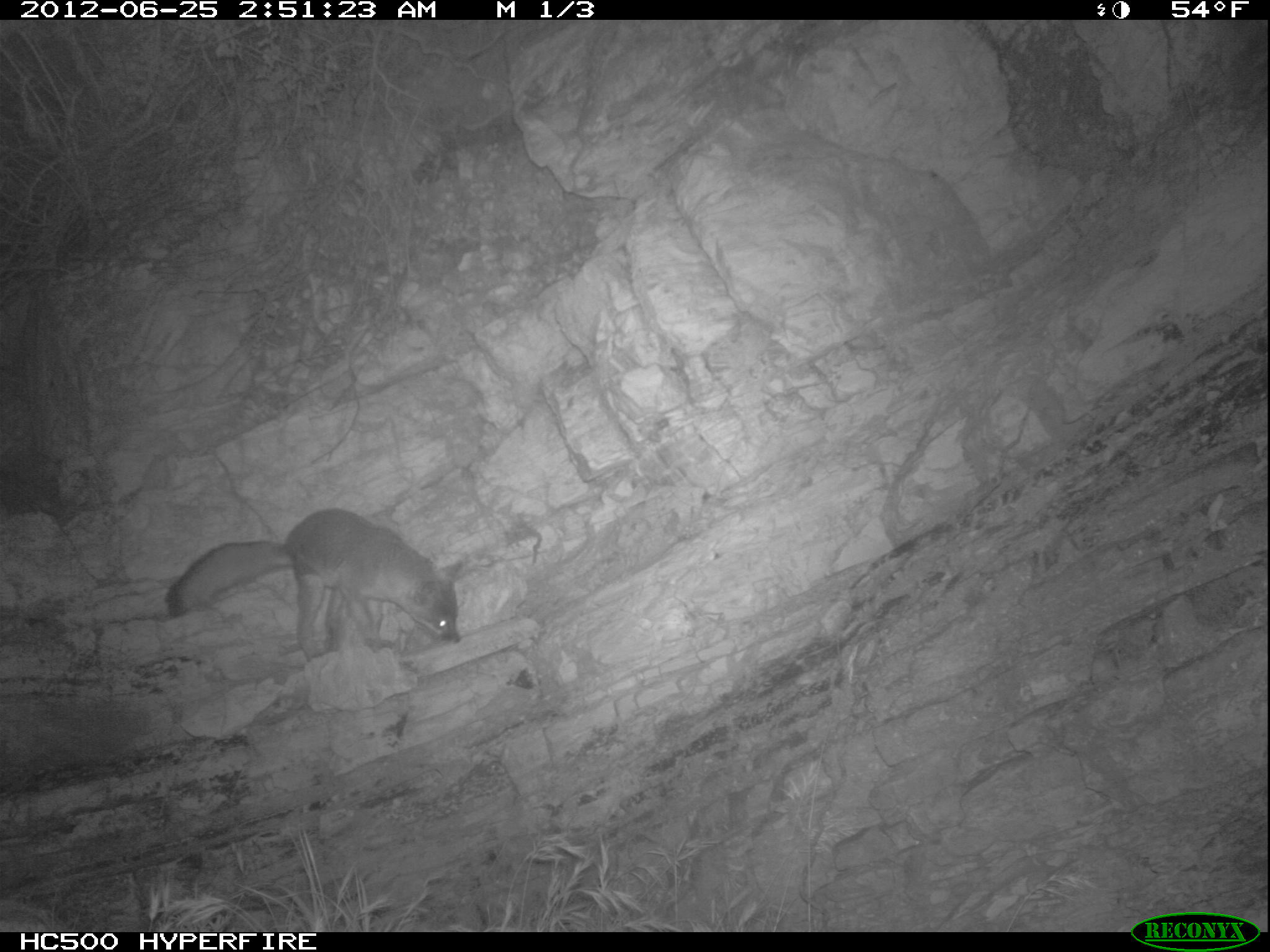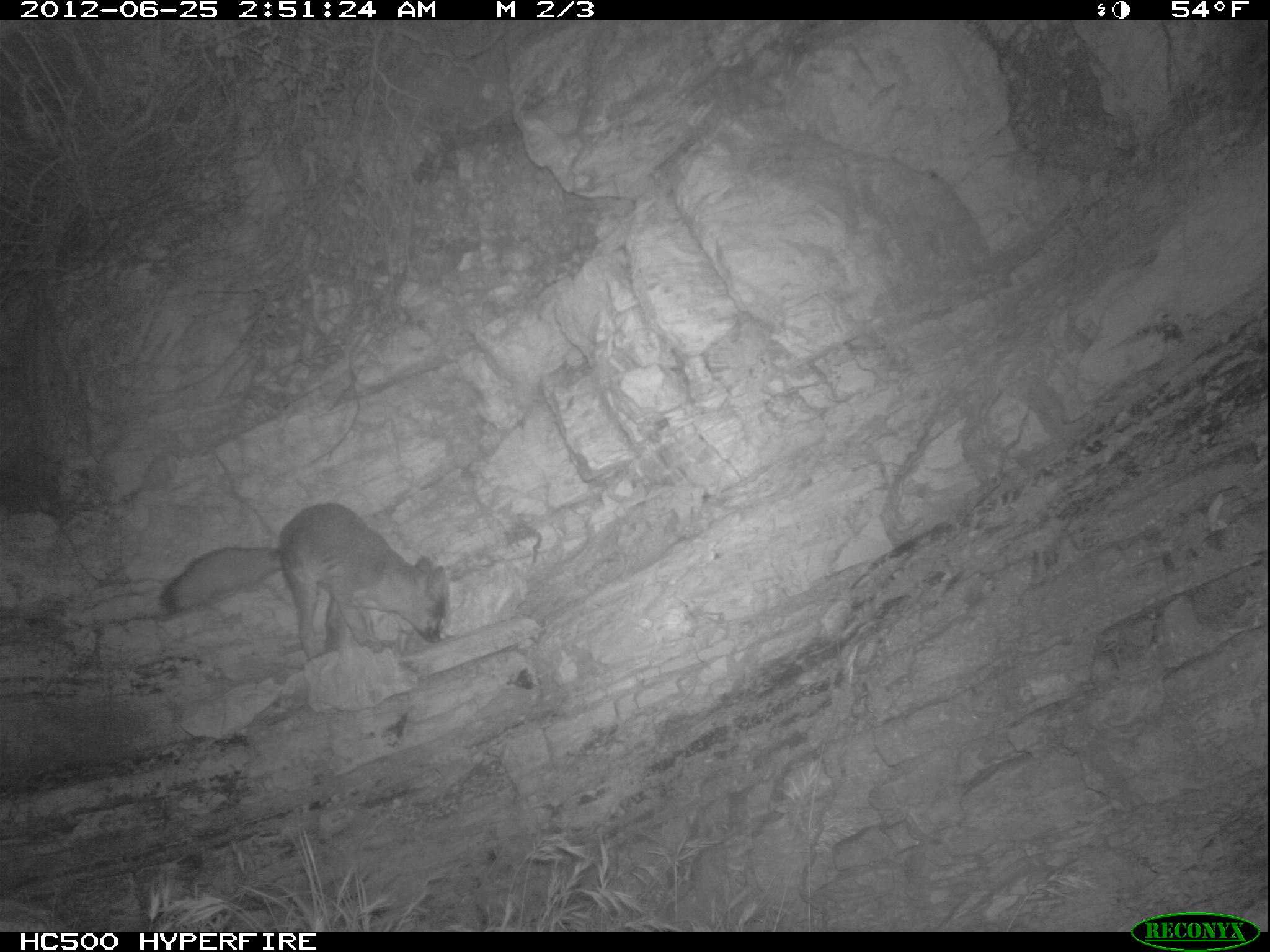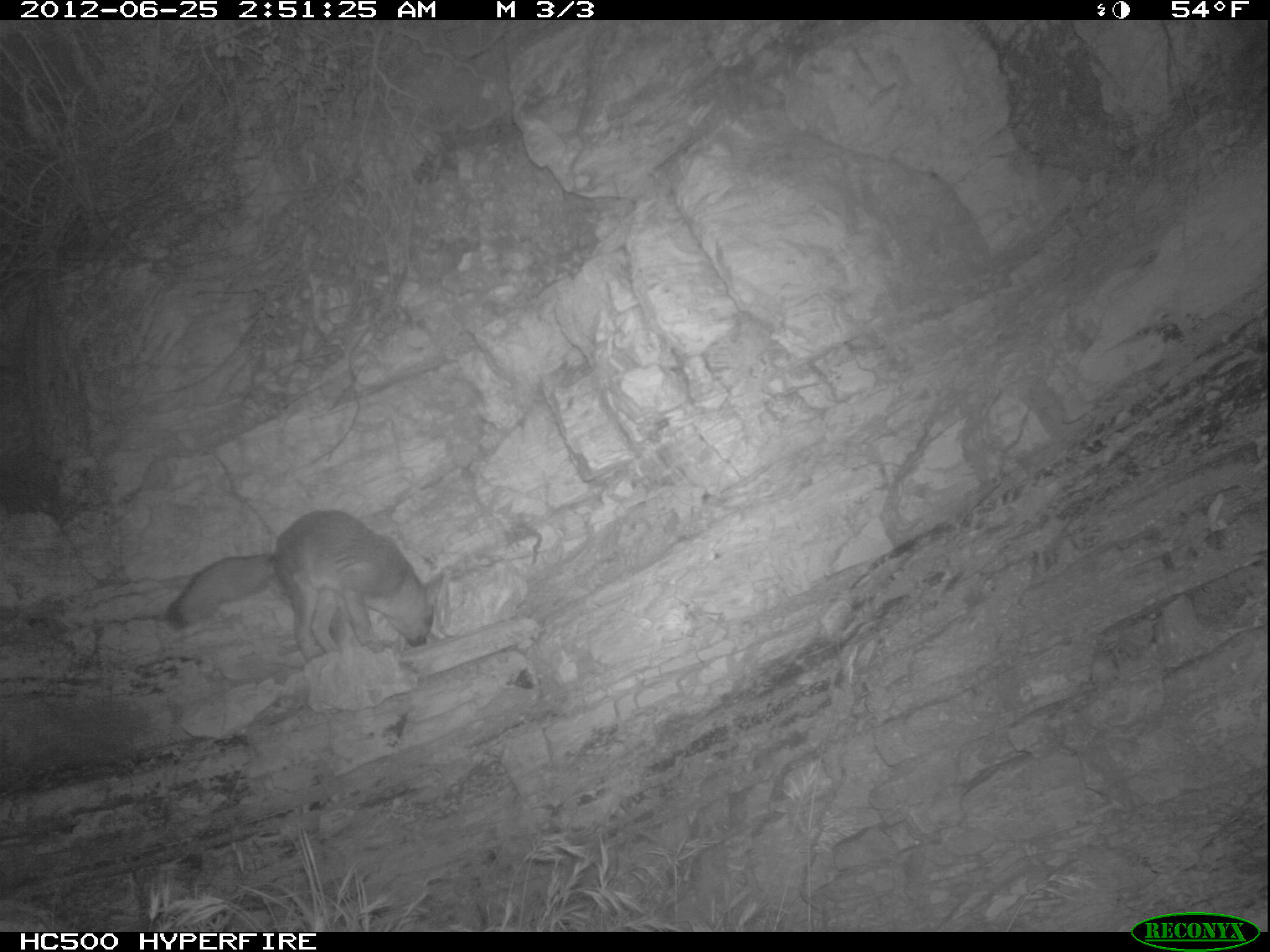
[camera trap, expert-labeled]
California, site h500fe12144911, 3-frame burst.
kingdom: Animalia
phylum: Chordata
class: Mammalia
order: Carnivora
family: Canidae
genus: Urocyon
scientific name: Urocyon littoralis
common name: island fox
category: fox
Fox (island fox) (Urocyon littoralis).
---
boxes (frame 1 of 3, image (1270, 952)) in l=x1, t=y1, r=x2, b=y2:
fox: l=163, t=507, r=461, b=661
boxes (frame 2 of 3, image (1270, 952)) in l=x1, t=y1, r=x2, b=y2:
fox: l=159, t=501, r=448, b=656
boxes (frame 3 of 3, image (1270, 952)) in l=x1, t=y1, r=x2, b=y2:
fox: l=162, t=509, r=445, b=661